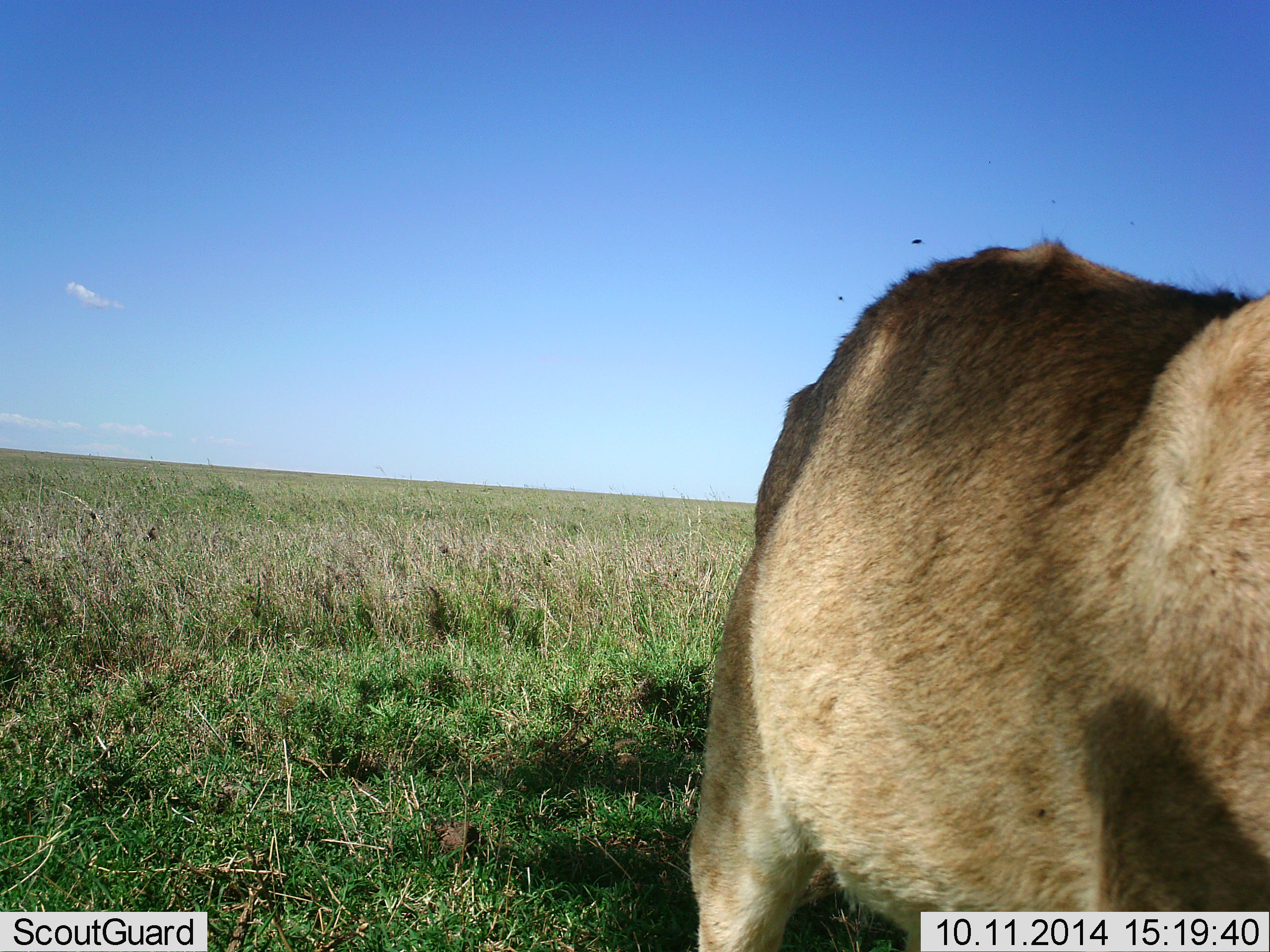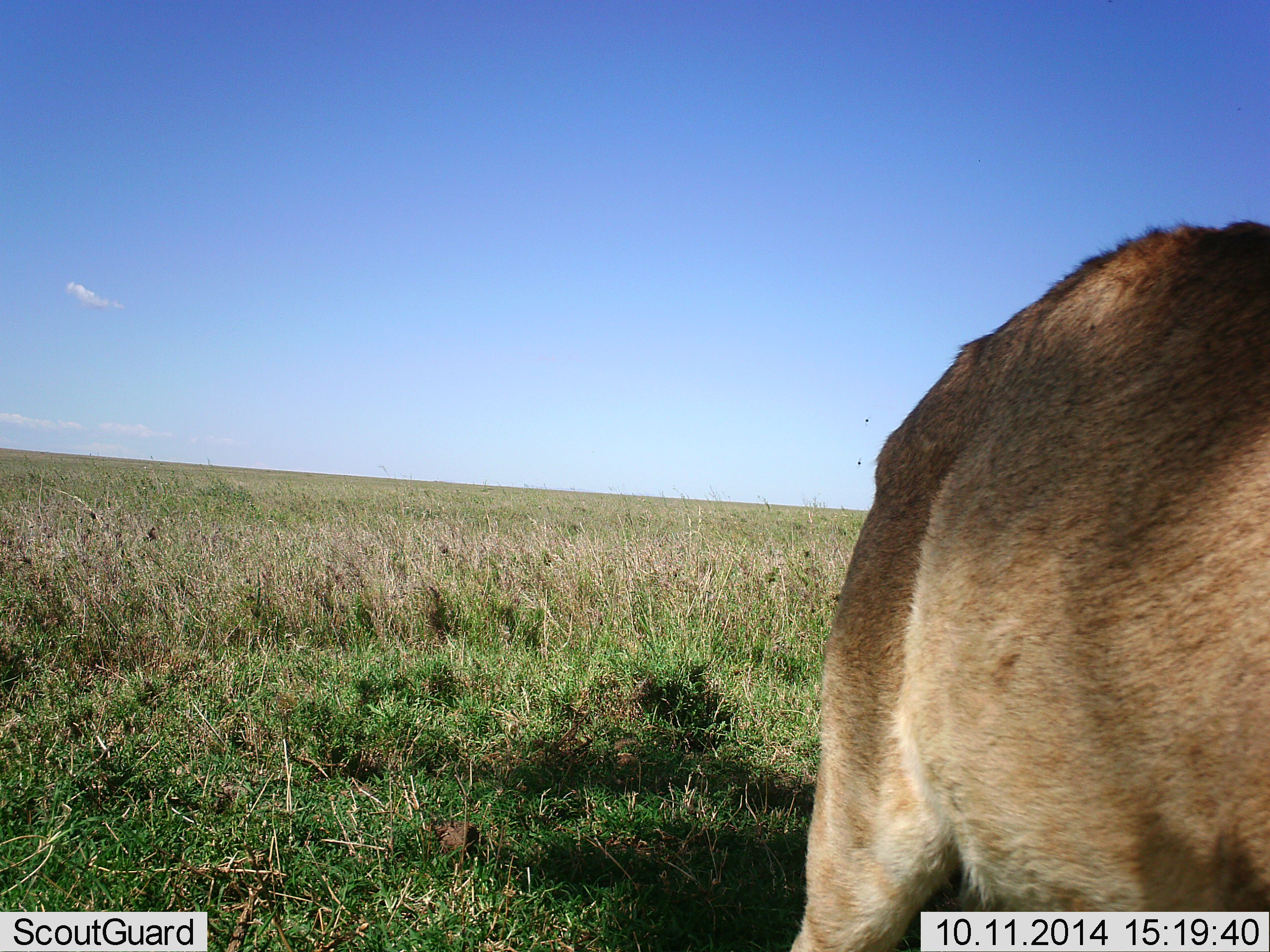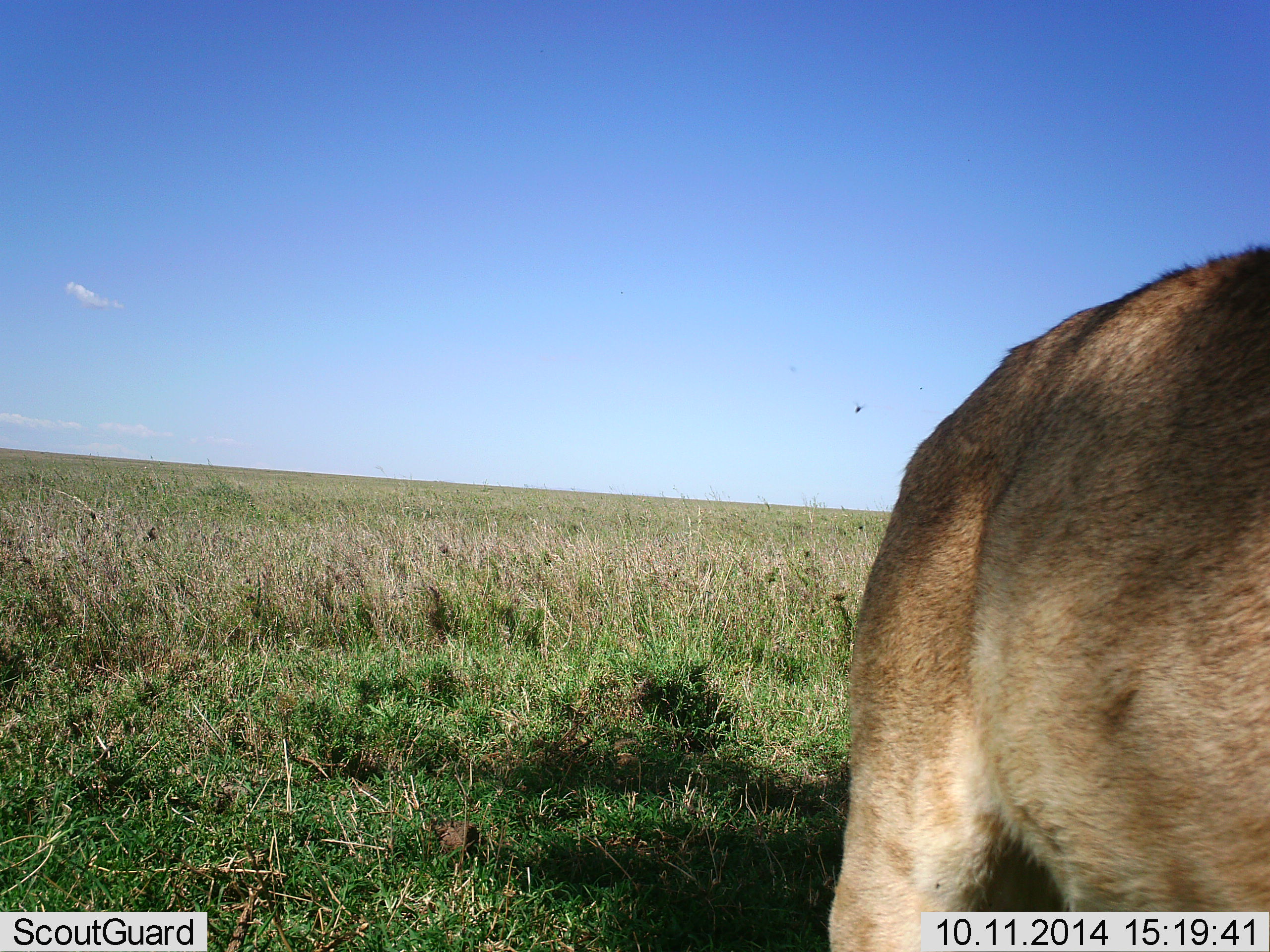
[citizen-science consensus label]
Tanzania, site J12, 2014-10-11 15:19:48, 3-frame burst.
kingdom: Animalia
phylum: Chordata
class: Mammalia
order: Carnivora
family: Felidae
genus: Panthera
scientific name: Panthera leo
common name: lion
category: lionfemale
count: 1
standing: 55%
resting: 0%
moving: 55%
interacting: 0%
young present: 0%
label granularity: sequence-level